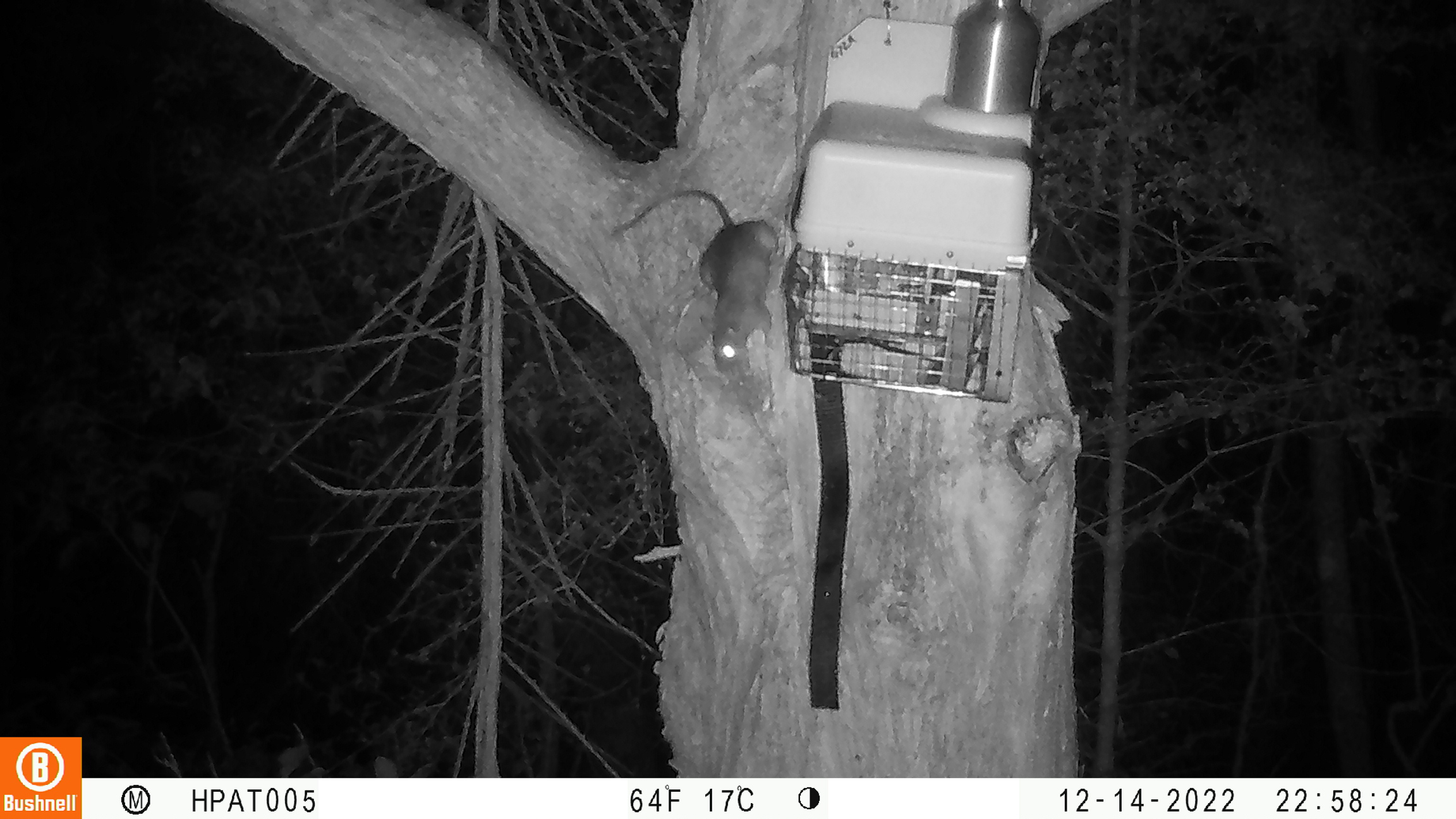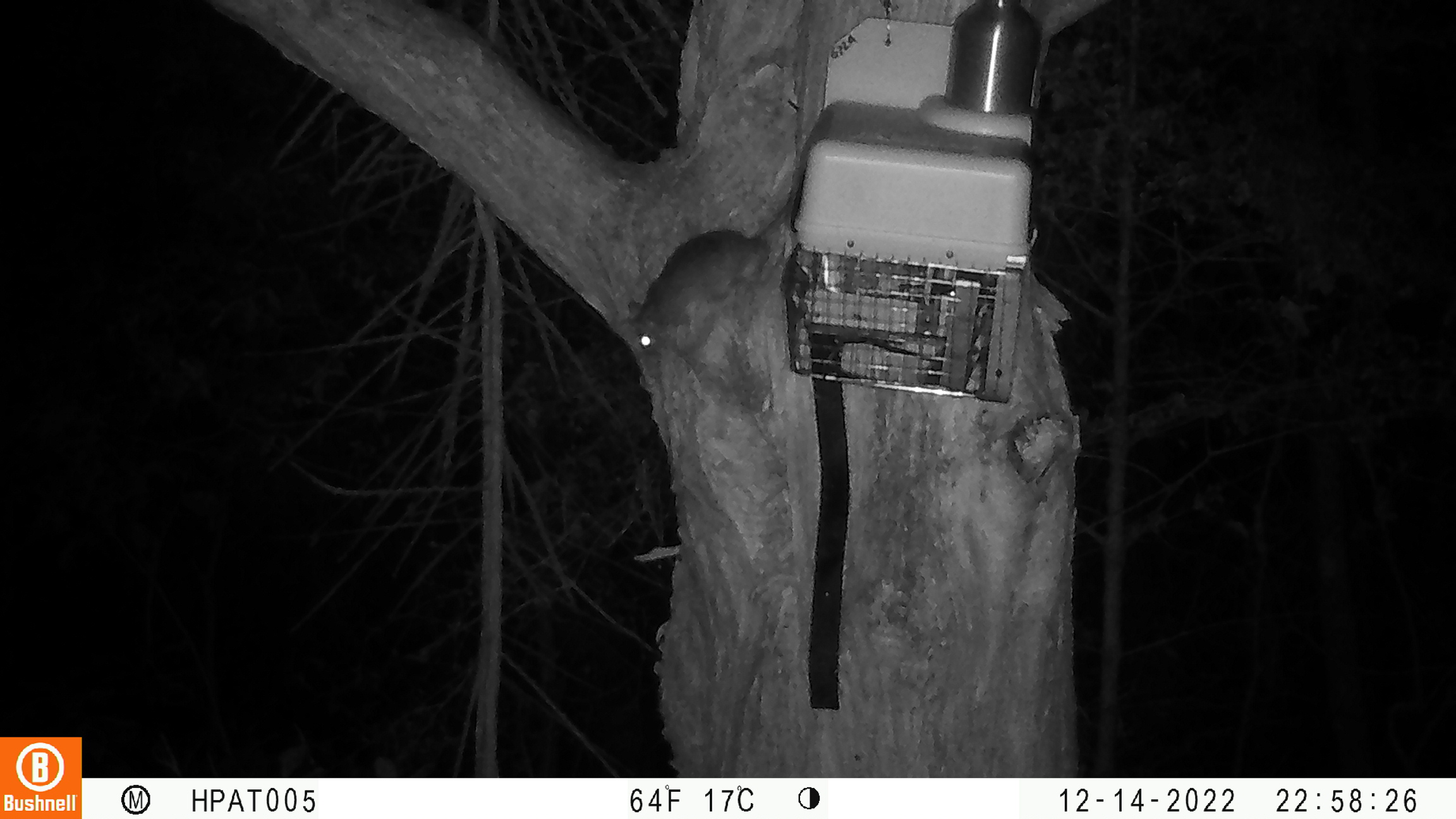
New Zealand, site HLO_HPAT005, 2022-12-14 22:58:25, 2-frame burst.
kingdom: Animalia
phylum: Chordata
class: Mammalia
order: Rodentia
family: Muridae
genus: Rattus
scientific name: Rattus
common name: rat